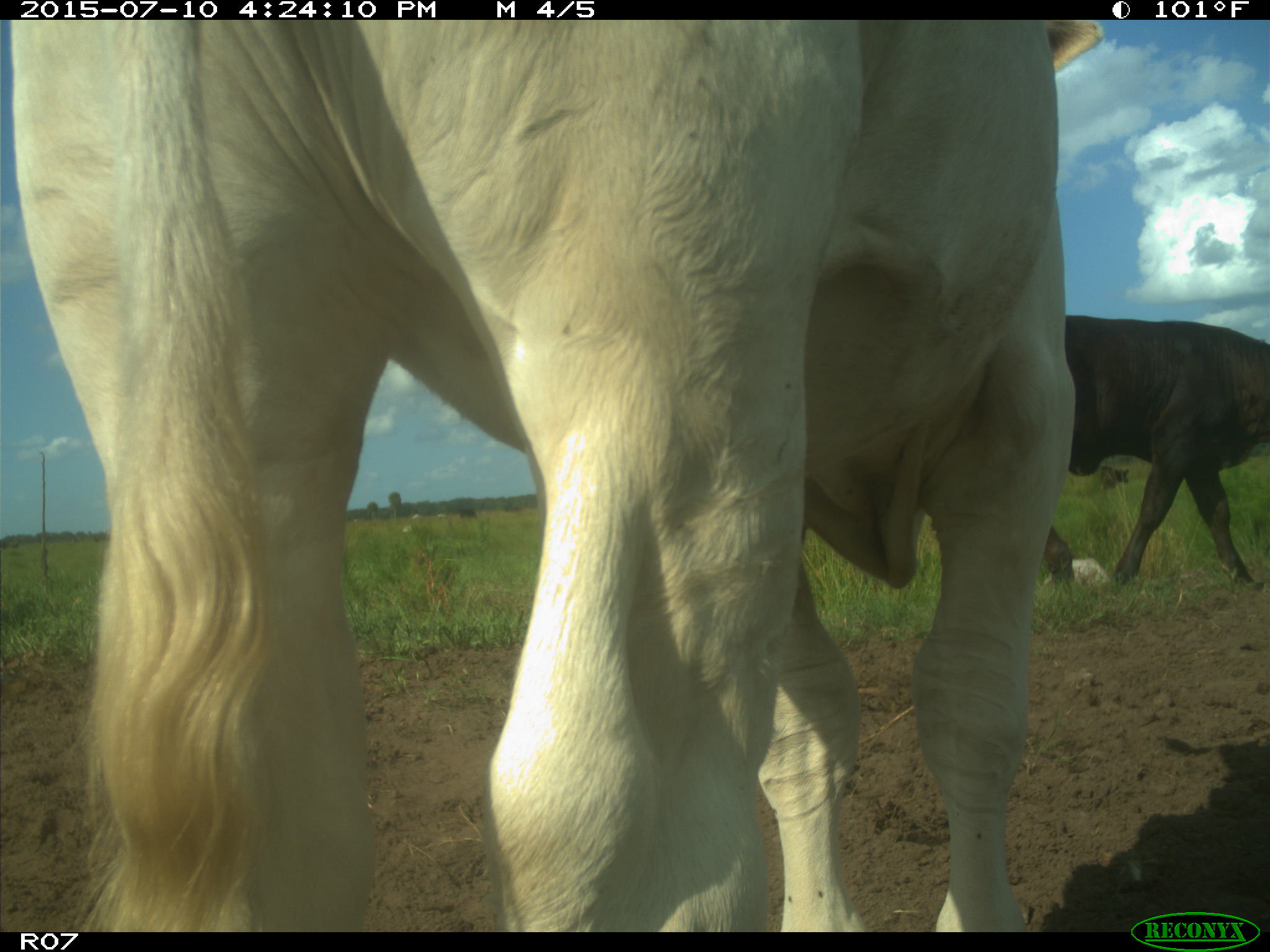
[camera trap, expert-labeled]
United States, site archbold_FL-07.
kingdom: Animalia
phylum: Chordata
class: Mammalia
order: Artiodactyla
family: Bovidae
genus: Bos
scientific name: Bos taurus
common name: domestic cow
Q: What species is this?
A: Bos taurus (domestic cow).